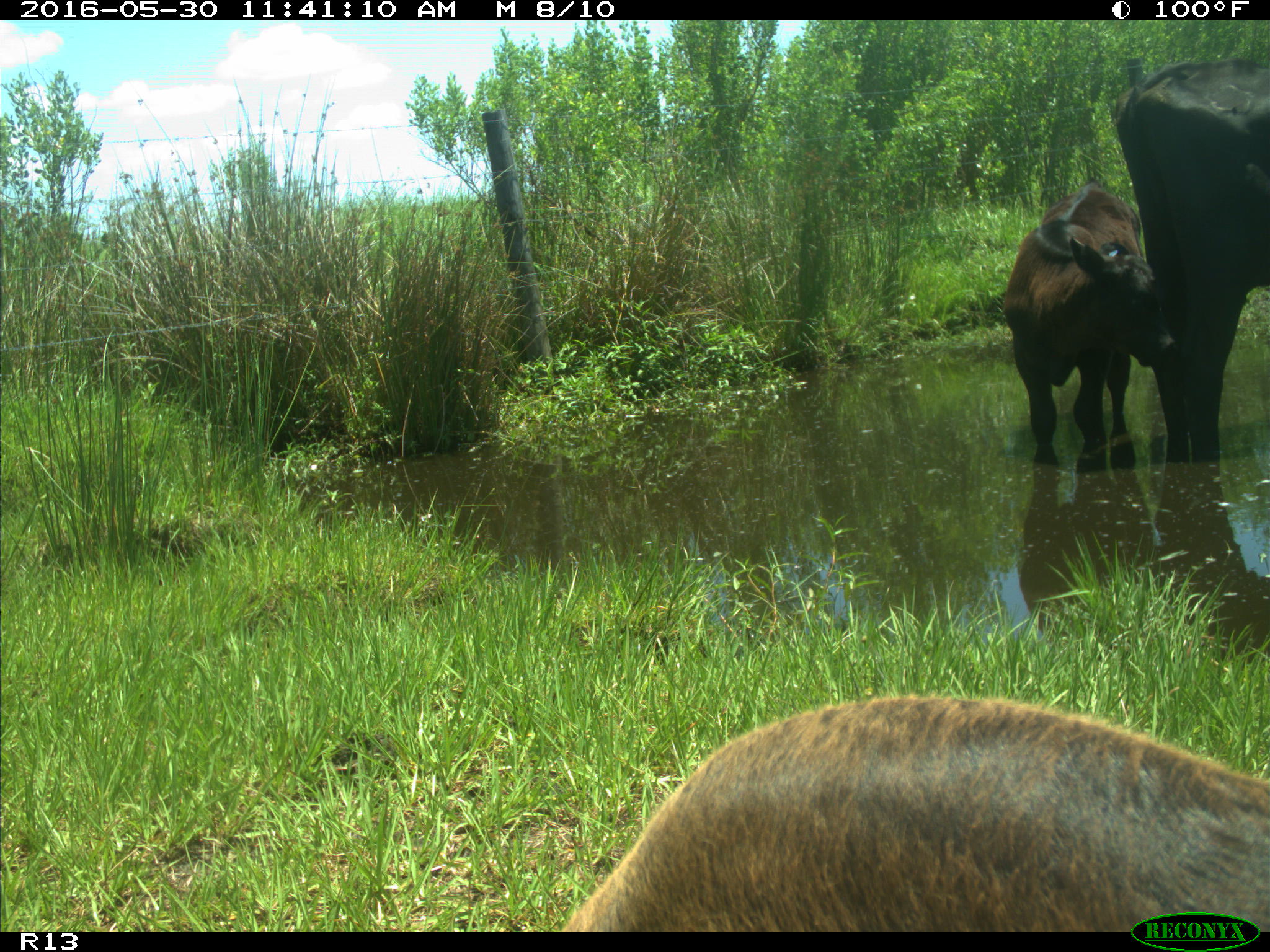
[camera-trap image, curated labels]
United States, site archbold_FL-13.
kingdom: Animalia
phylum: Chordata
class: Mammalia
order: Artiodactyla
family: Bovidae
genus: Bos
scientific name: Bos taurus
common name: domestic cow